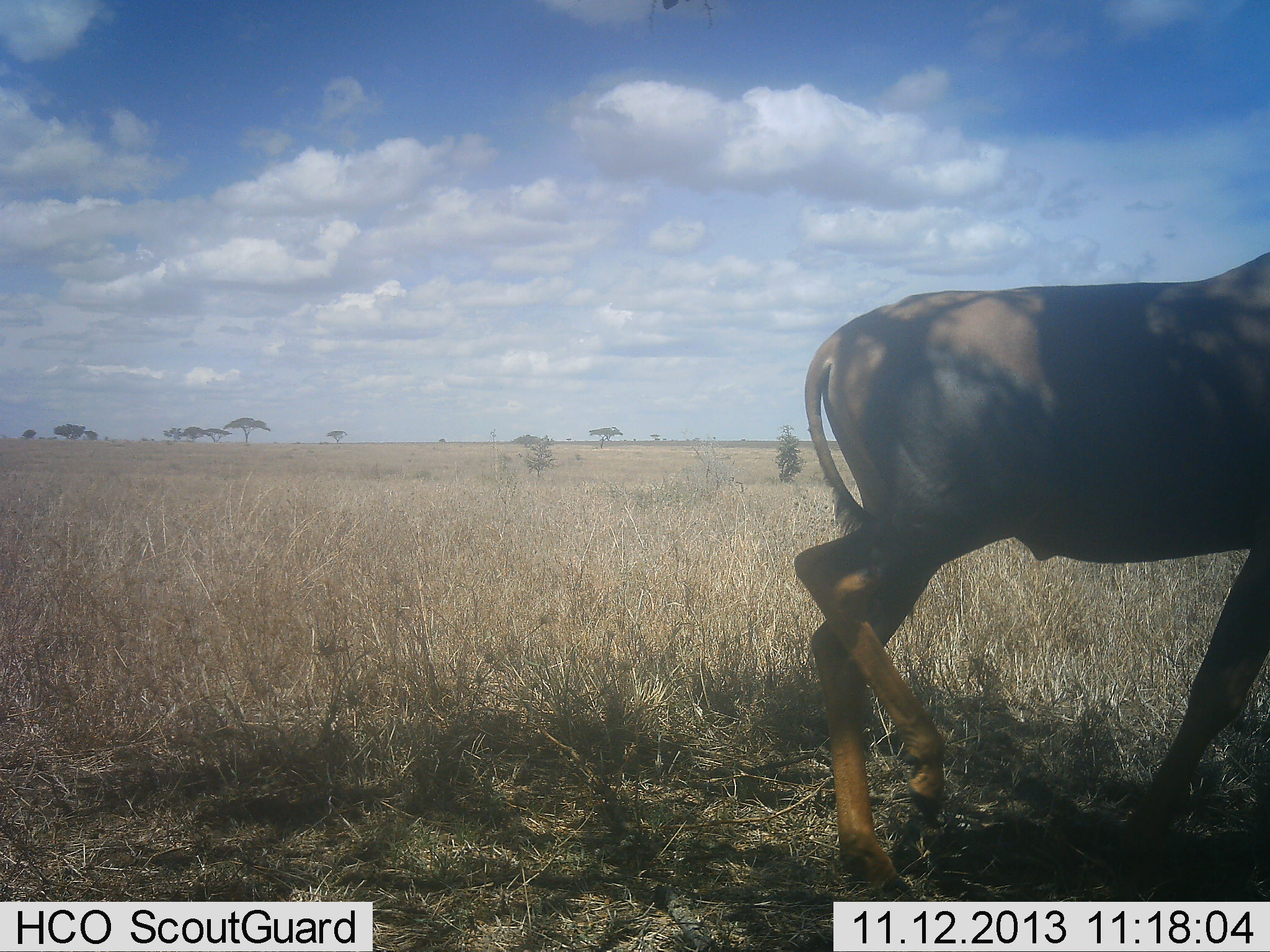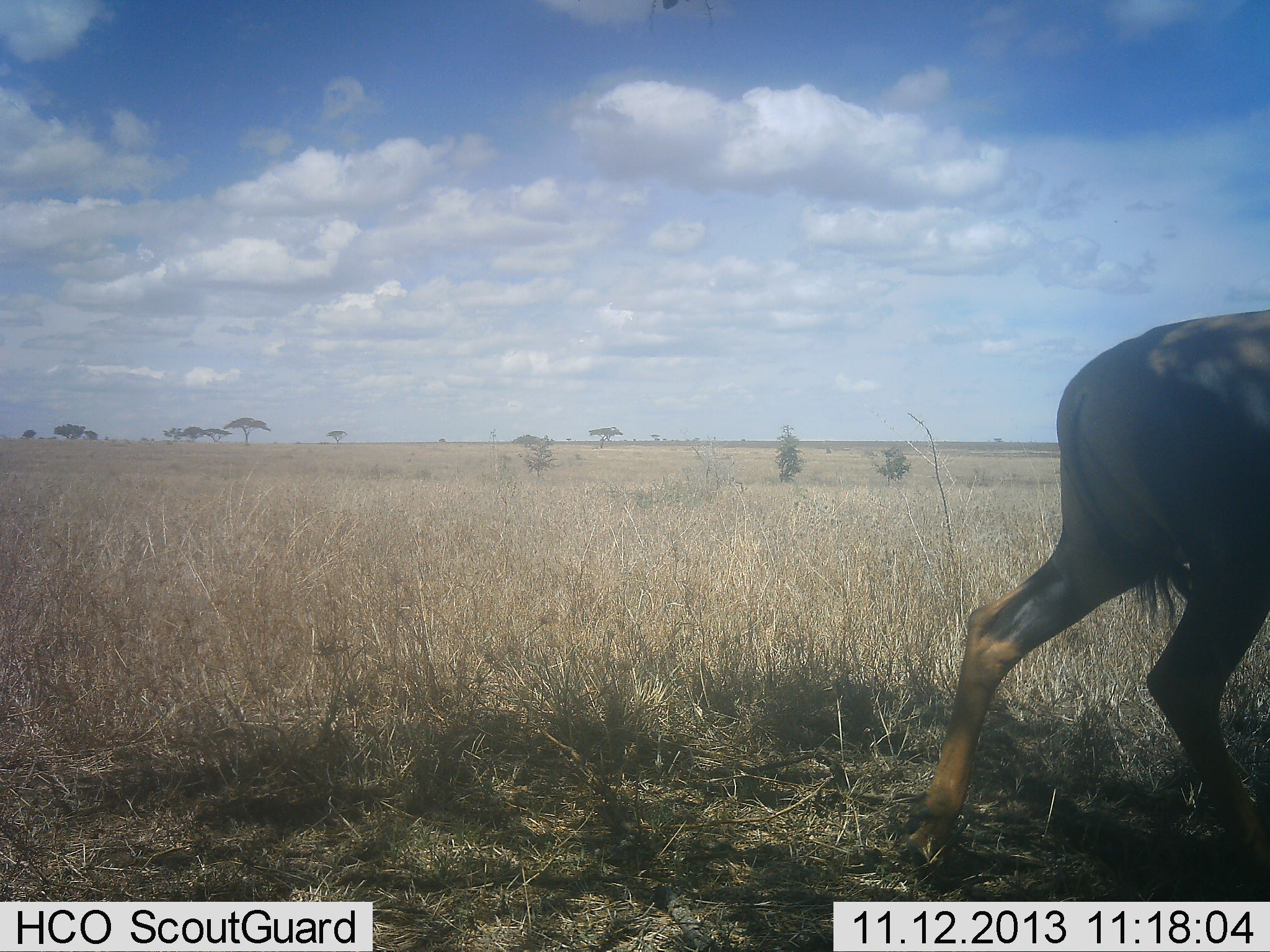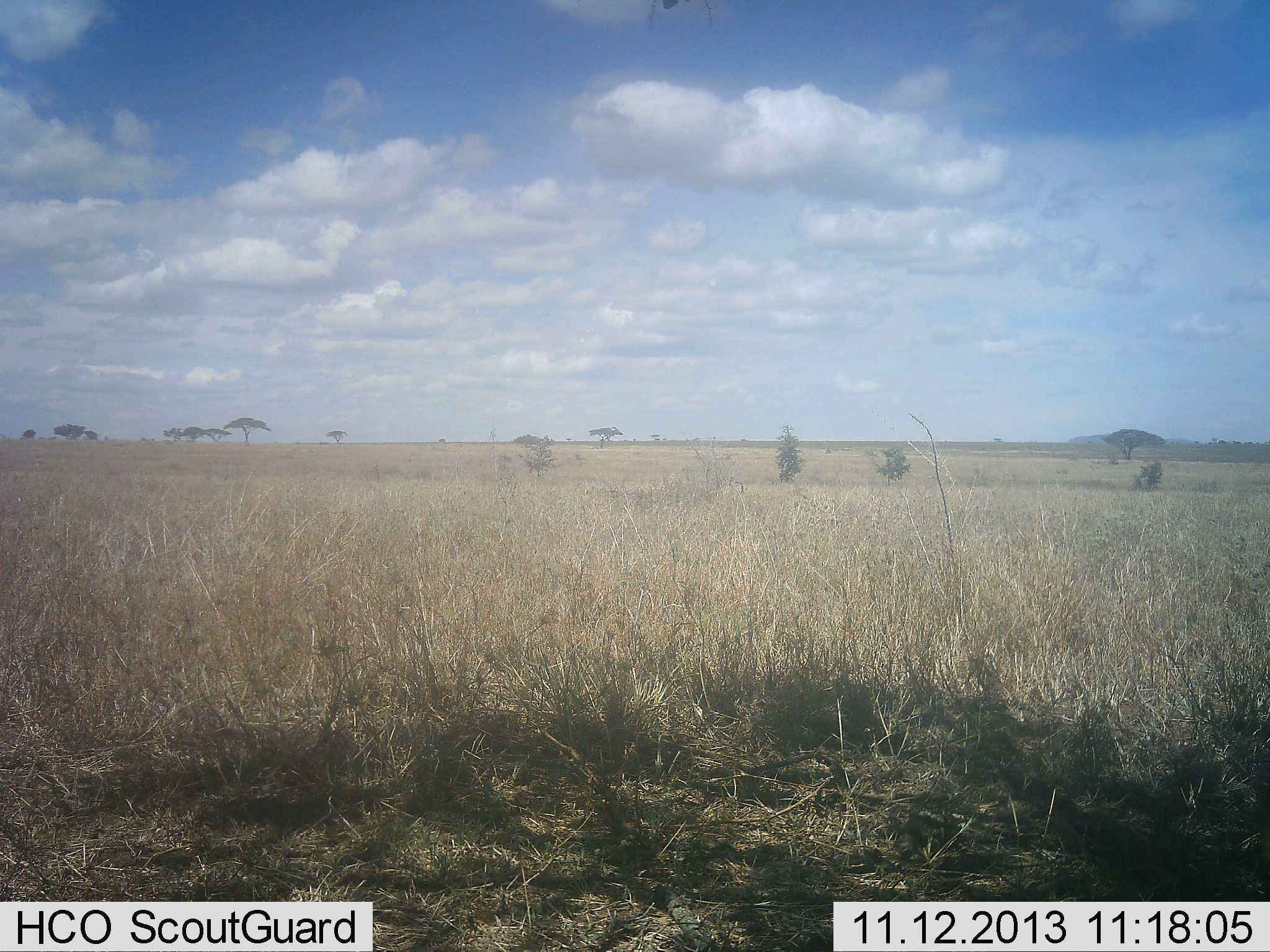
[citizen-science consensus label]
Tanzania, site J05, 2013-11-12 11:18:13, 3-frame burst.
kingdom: Animalia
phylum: Chordata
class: Mammalia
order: Artiodactyla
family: Bovidae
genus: Damaliscus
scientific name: Damaliscus lunatus jimela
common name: topi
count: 1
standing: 0%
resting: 0%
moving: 100%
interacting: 0%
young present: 0%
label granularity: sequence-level